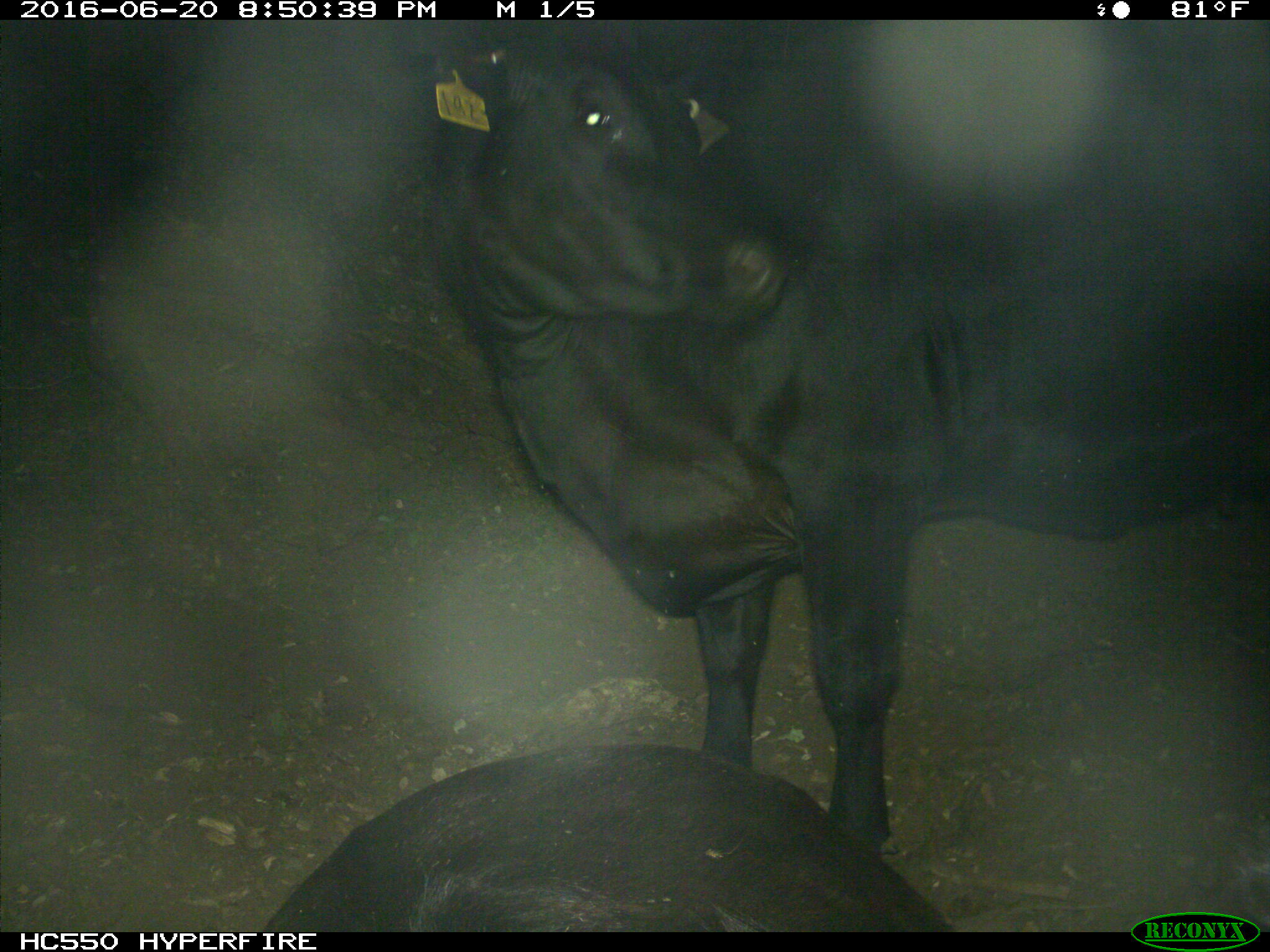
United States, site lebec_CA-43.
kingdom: Animalia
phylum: Chordata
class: Mammalia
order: Artiodactyla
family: Bovidae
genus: Bos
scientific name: Bos taurus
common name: domestic cow